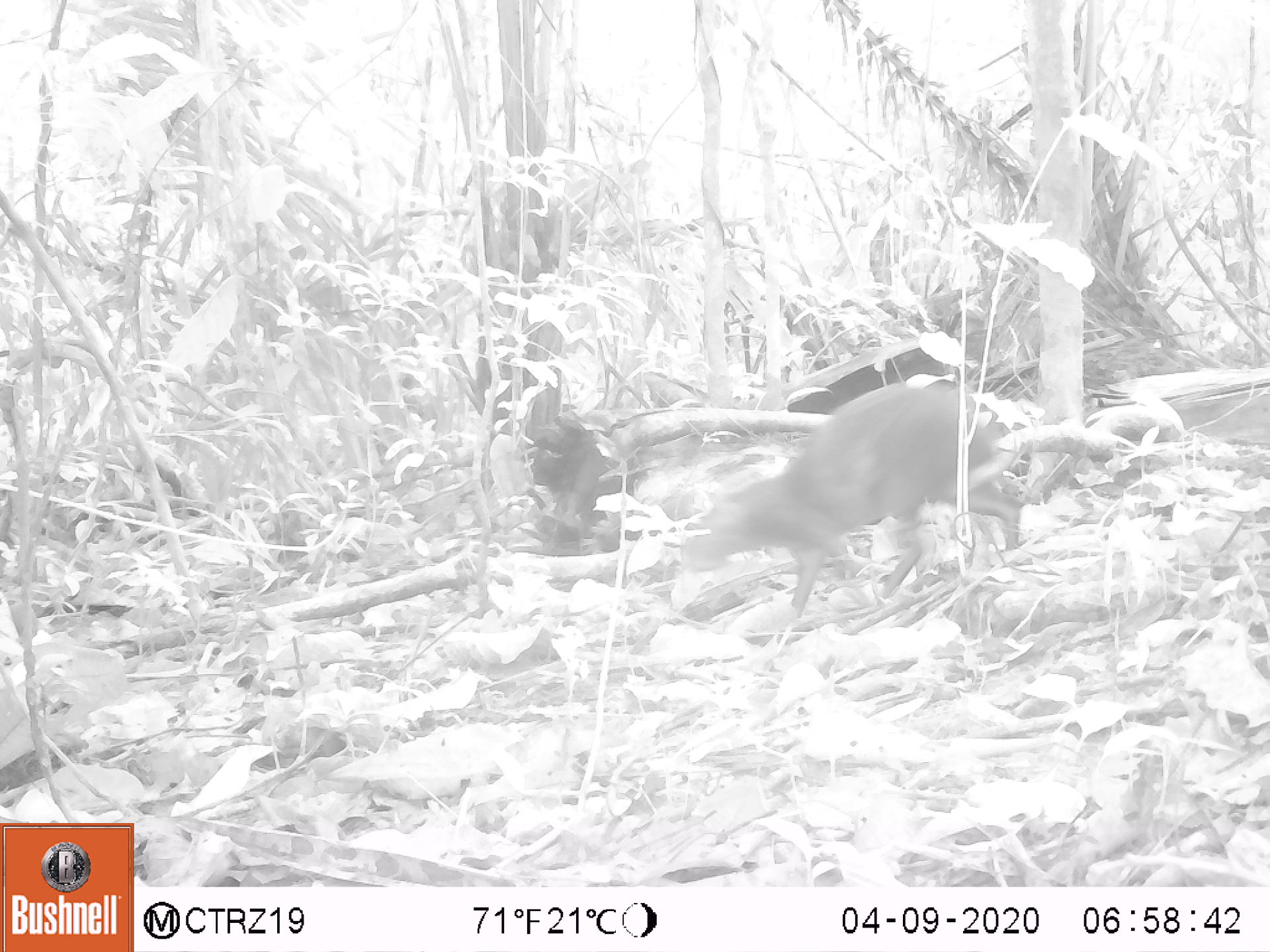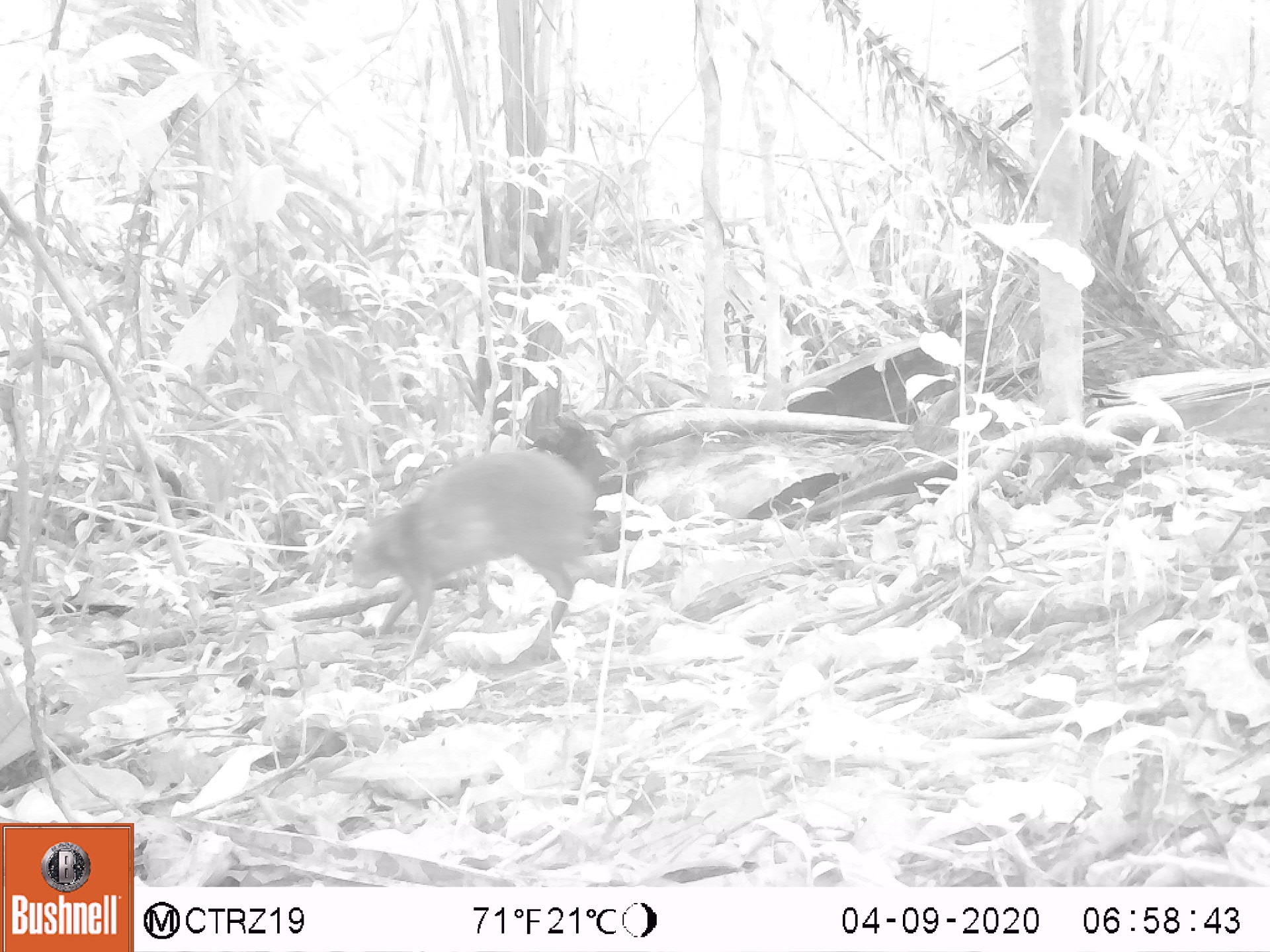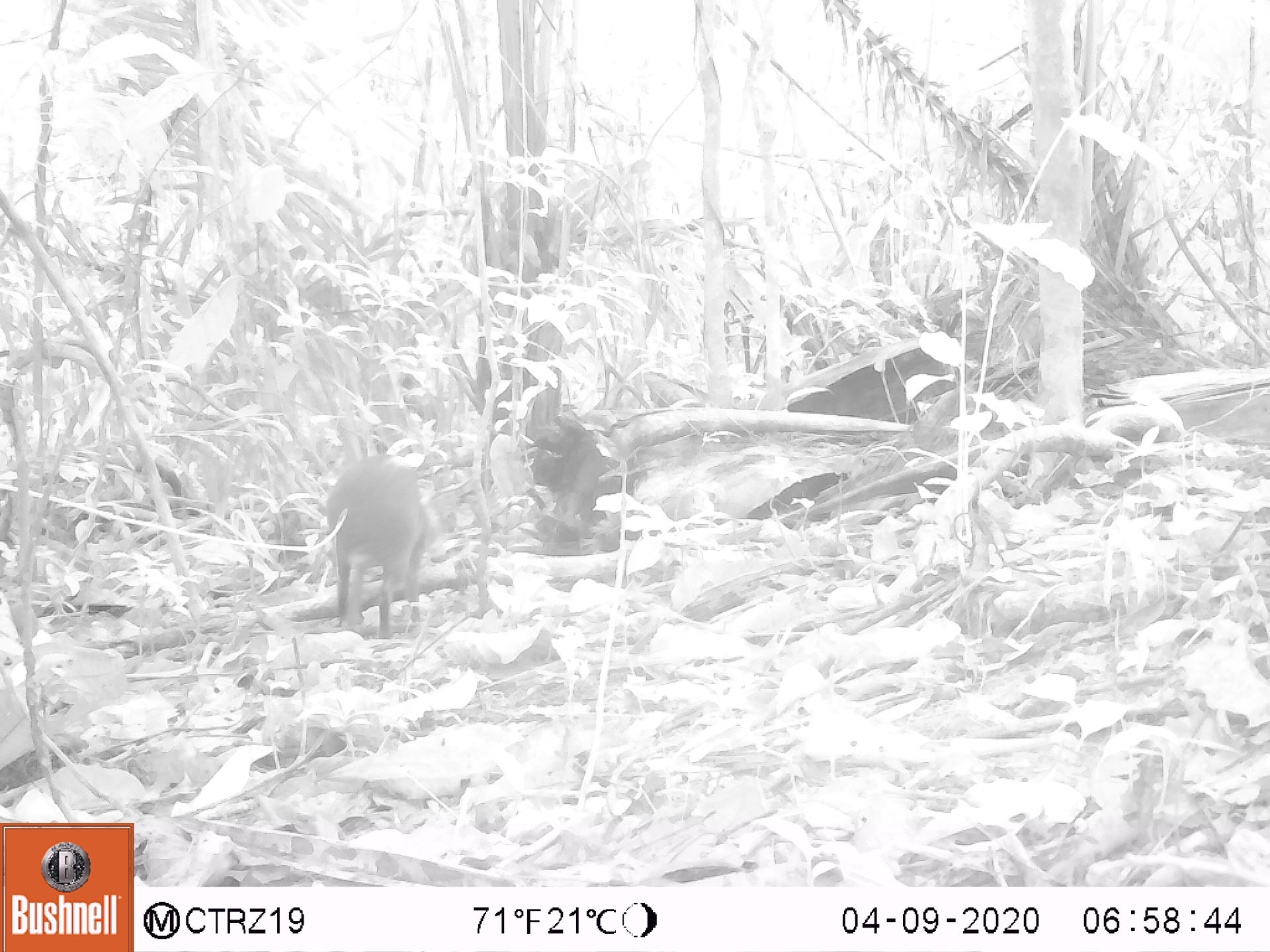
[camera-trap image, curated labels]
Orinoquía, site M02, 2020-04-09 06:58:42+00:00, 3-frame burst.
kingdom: Animalia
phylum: Chordata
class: Mammalia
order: Rodentia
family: Dasyproctidae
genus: Dasyprocta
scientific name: Dasyprocta fuliginosa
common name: black agouti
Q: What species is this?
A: Black agouti (Dasyprocta fuliginosa).